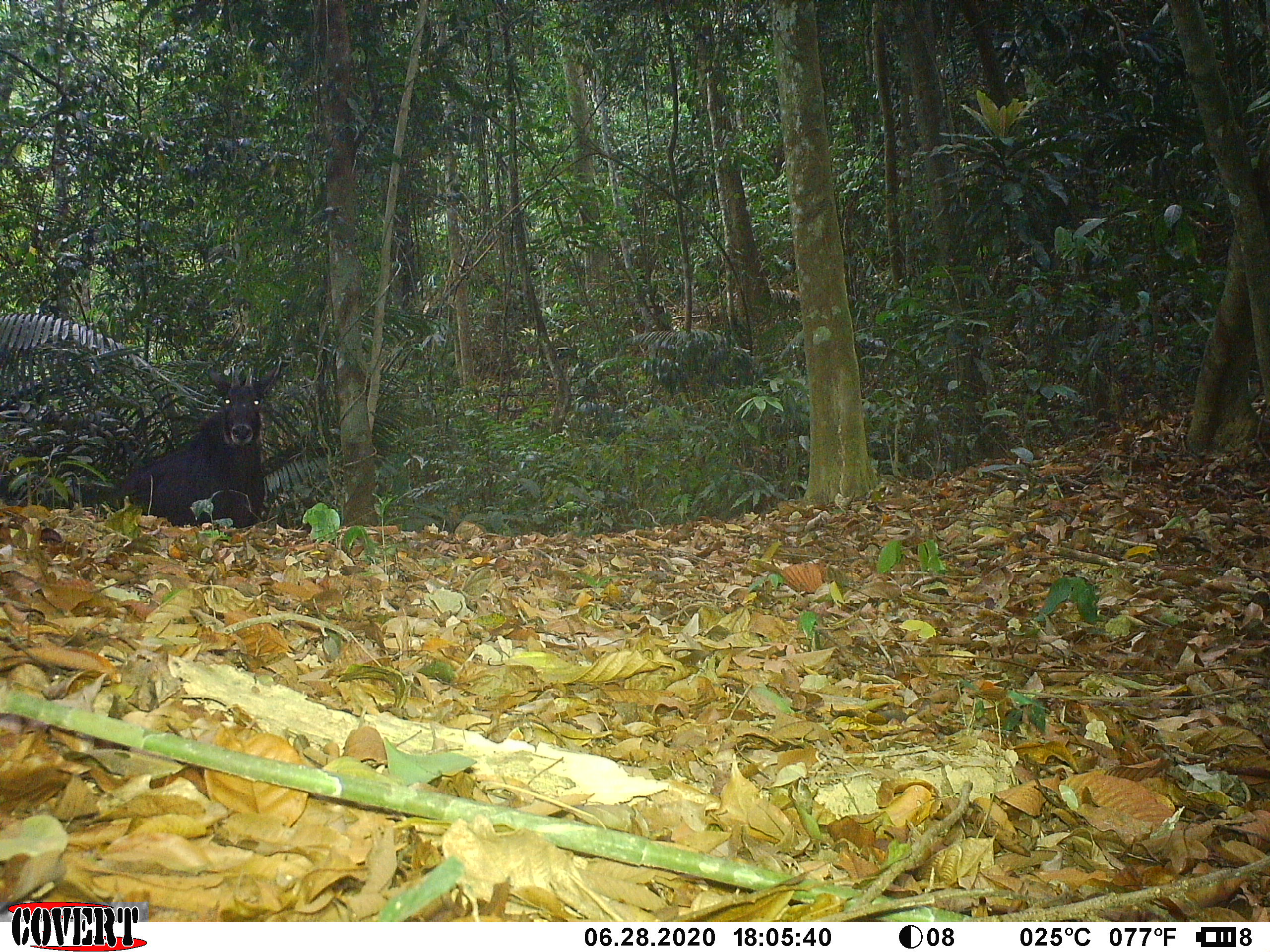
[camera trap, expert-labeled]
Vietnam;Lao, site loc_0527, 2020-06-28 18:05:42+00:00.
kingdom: Animalia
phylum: Chordata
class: Mammalia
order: Artiodactyla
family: Bovidae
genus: Capricornis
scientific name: Capricornis sumatraensis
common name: chinese serow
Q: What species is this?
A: Chinese serow (Capricornis sumatraensis).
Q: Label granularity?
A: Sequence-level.